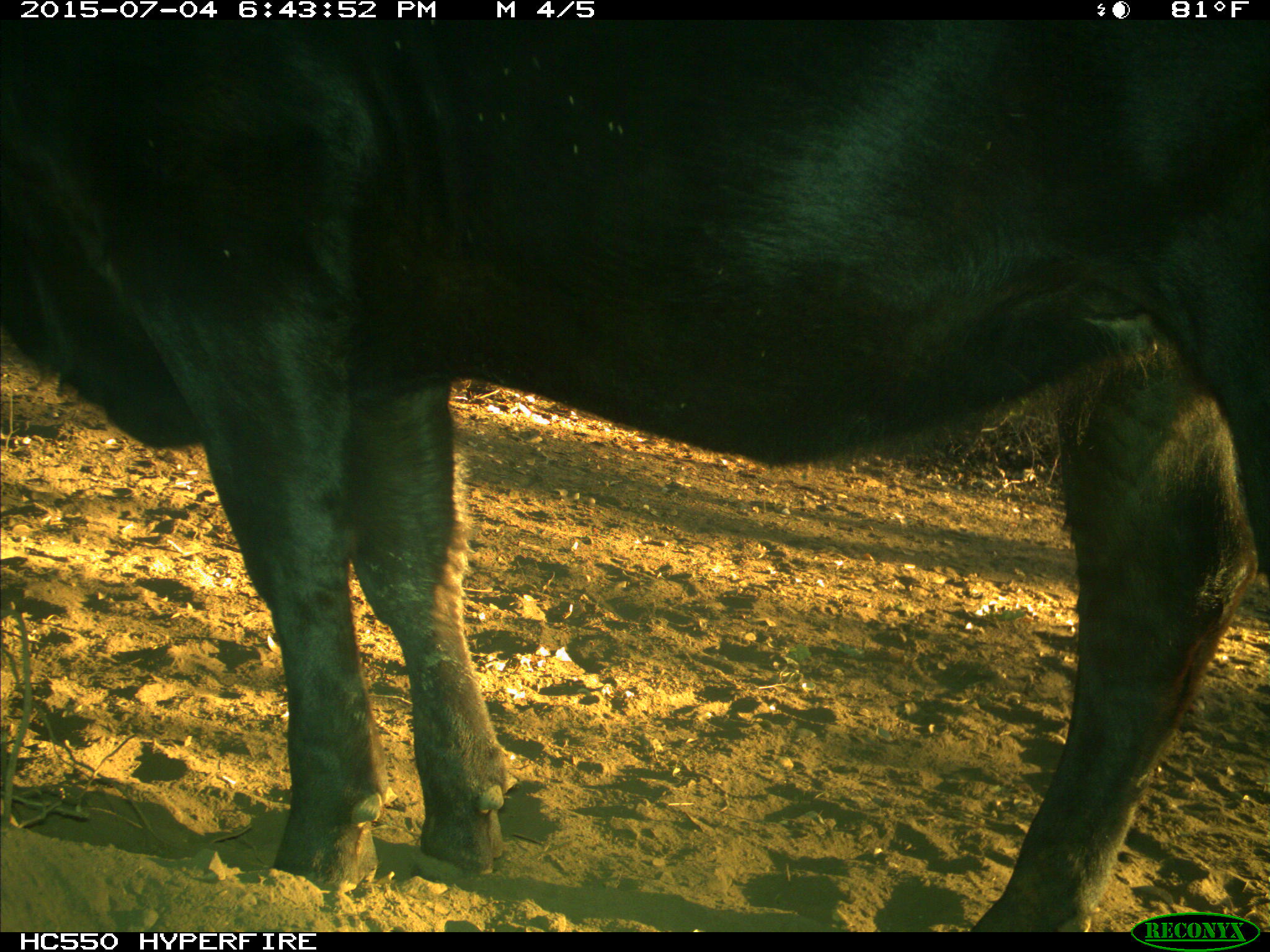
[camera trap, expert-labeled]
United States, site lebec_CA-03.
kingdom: Animalia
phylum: Chordata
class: Mammalia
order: Artiodactyla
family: Bovidae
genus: Bos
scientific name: Bos taurus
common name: domestic cow